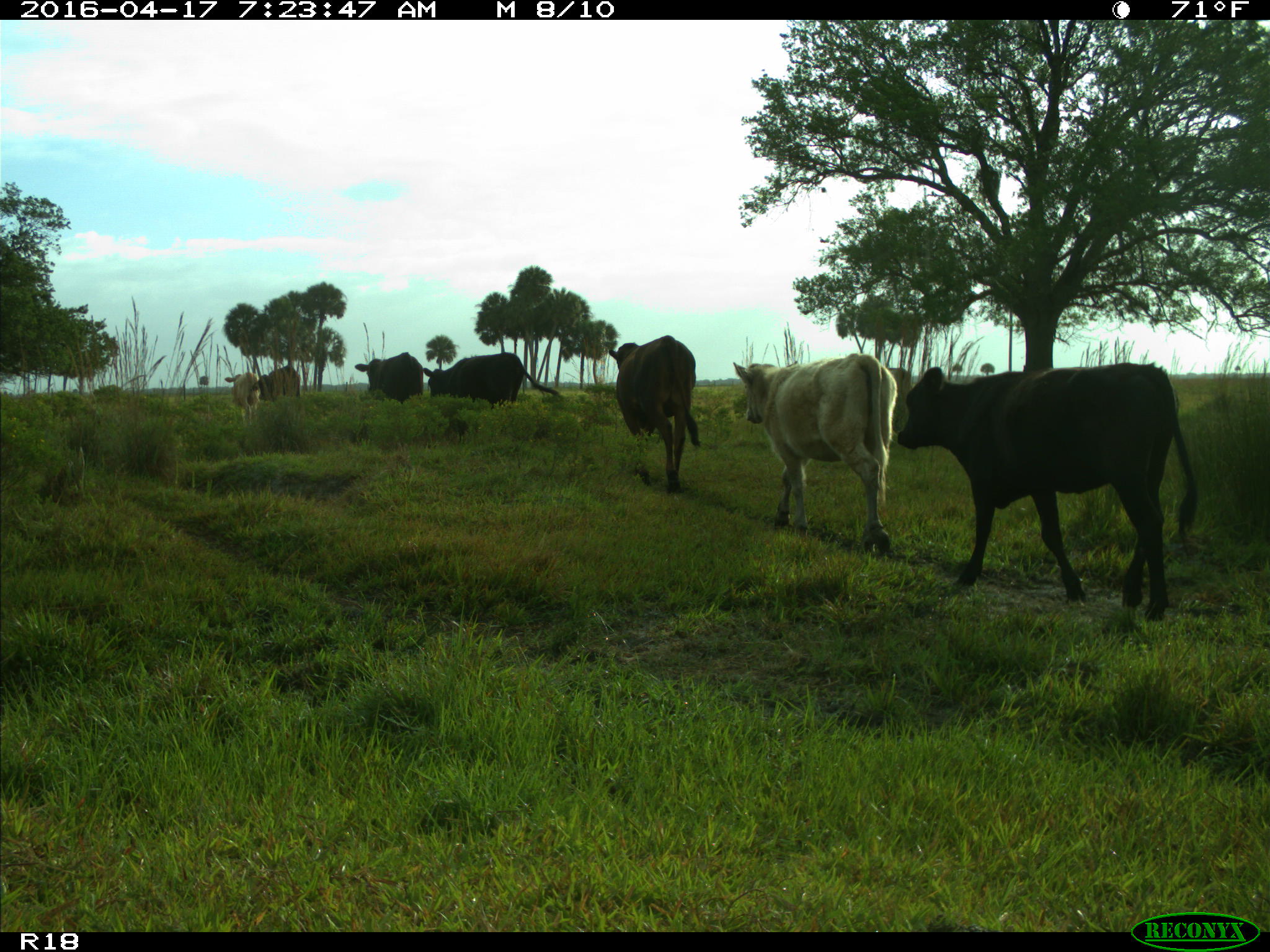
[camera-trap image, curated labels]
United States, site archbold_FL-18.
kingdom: Animalia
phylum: Chordata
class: Mammalia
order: Artiodactyla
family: Bovidae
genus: Bos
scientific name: Bos taurus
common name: domestic cow